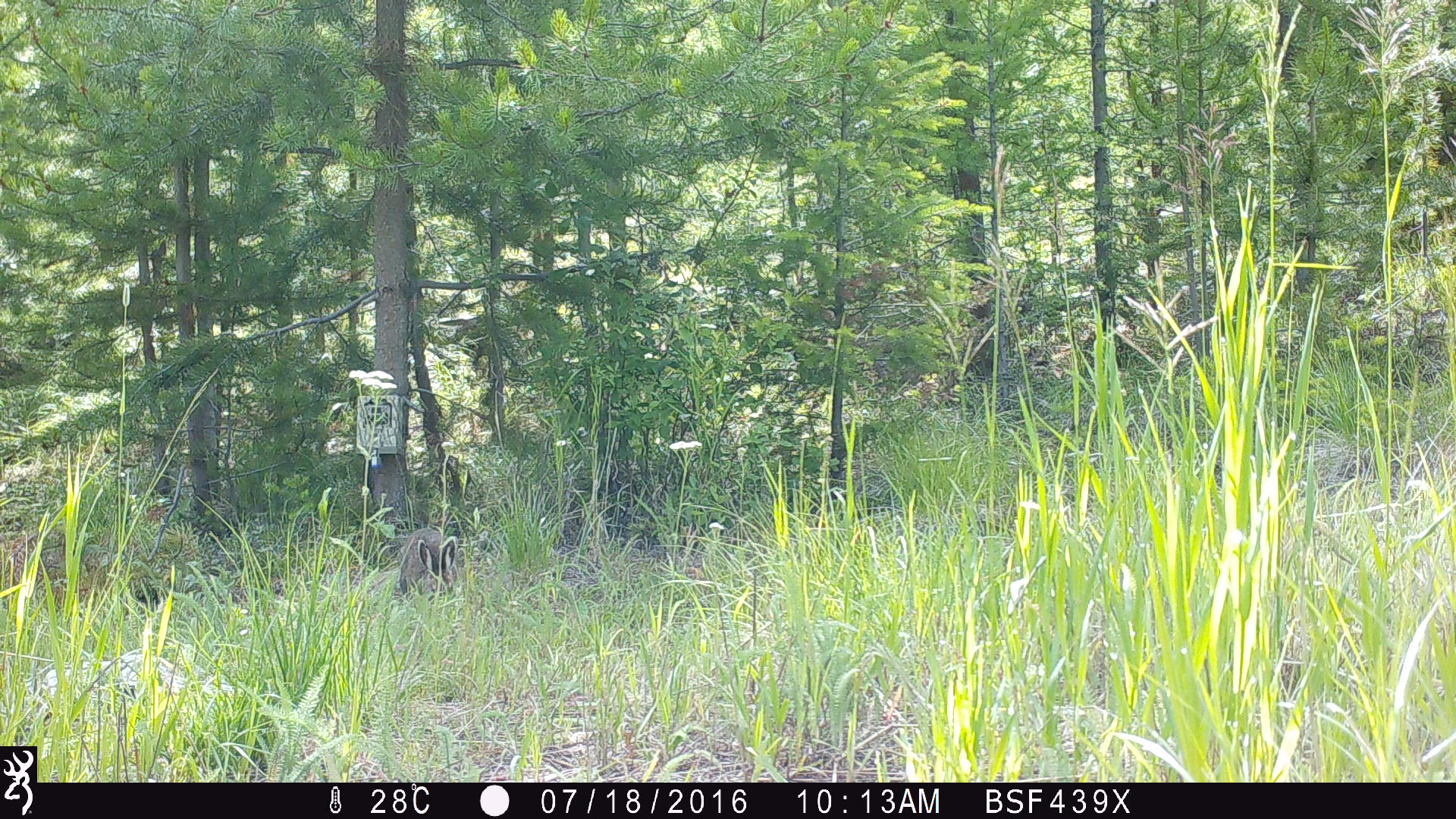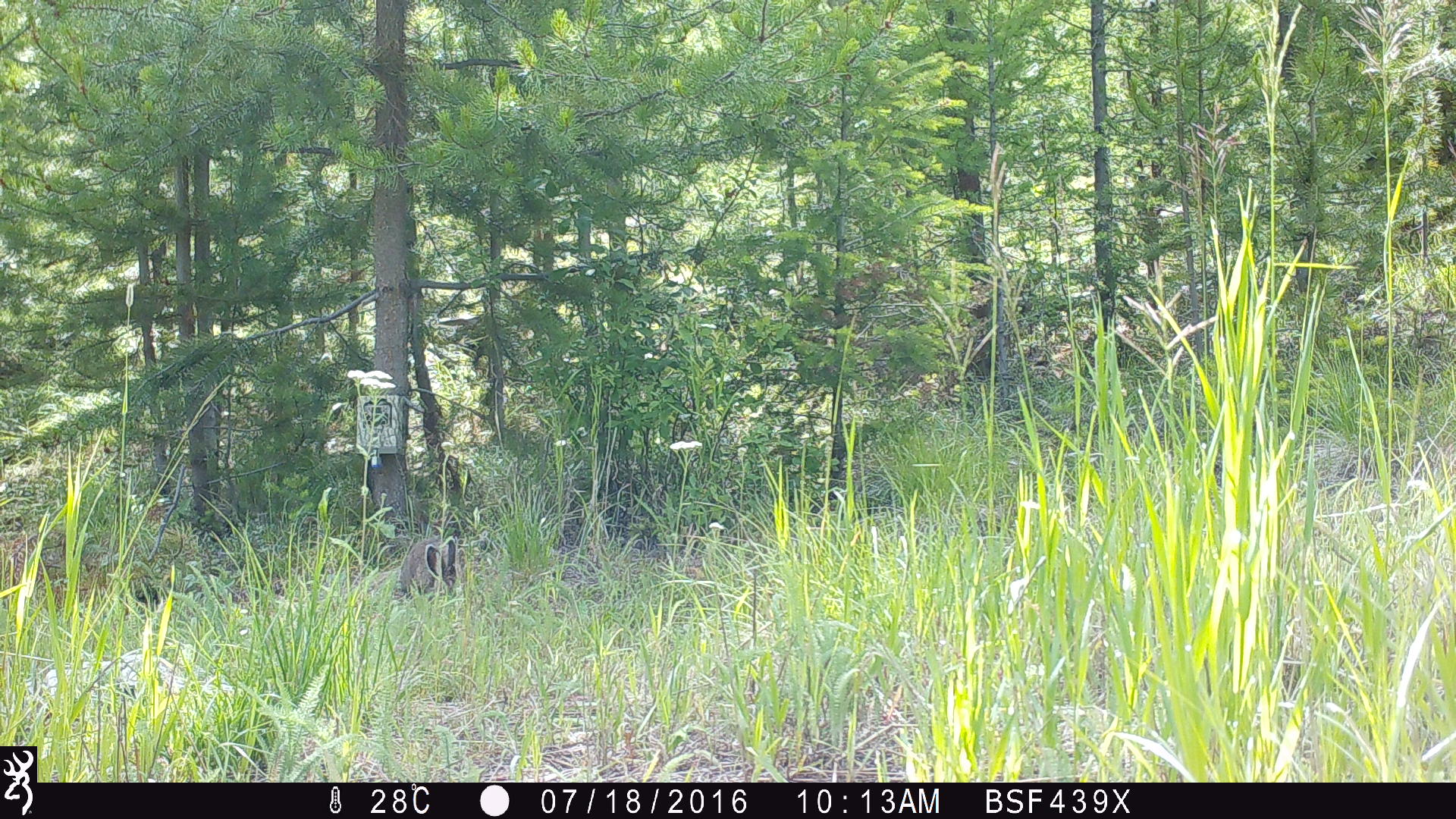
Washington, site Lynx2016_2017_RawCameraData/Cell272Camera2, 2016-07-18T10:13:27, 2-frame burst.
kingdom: Animalia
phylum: Chordata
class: Mammalia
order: Lagomorpha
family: Leporidae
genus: Lepus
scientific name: Lepus americanus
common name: snowshoe hare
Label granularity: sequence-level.